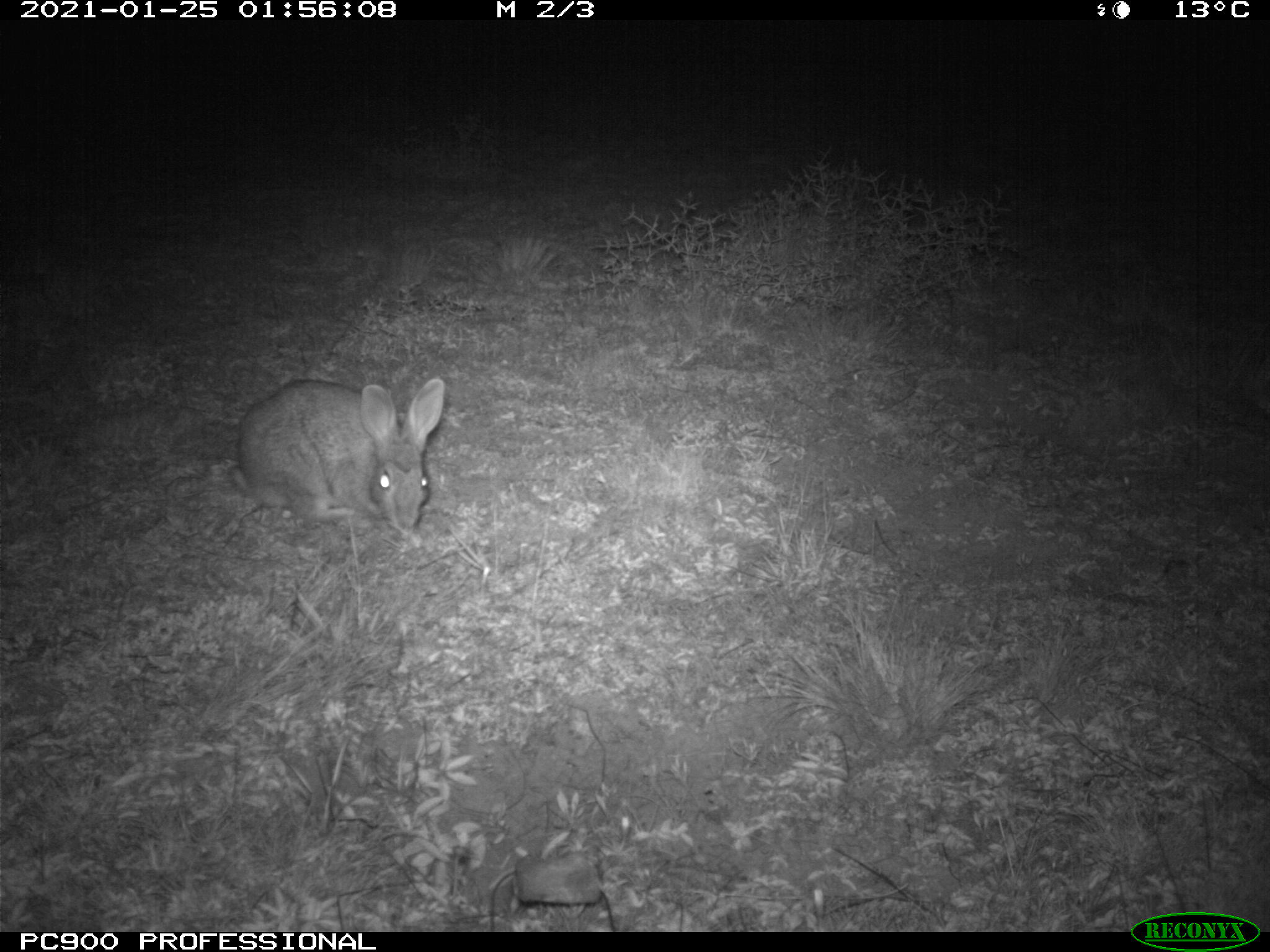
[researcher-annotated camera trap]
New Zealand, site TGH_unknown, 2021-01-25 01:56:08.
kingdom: Animalia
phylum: Chordata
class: Mammalia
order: Lagomorpha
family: Leporidae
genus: Oryctolagus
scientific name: Oryctolagus cuniculus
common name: european rabbit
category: rabbit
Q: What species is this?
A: Rabbit (european rabbit) (Oryctolagus cuniculus).